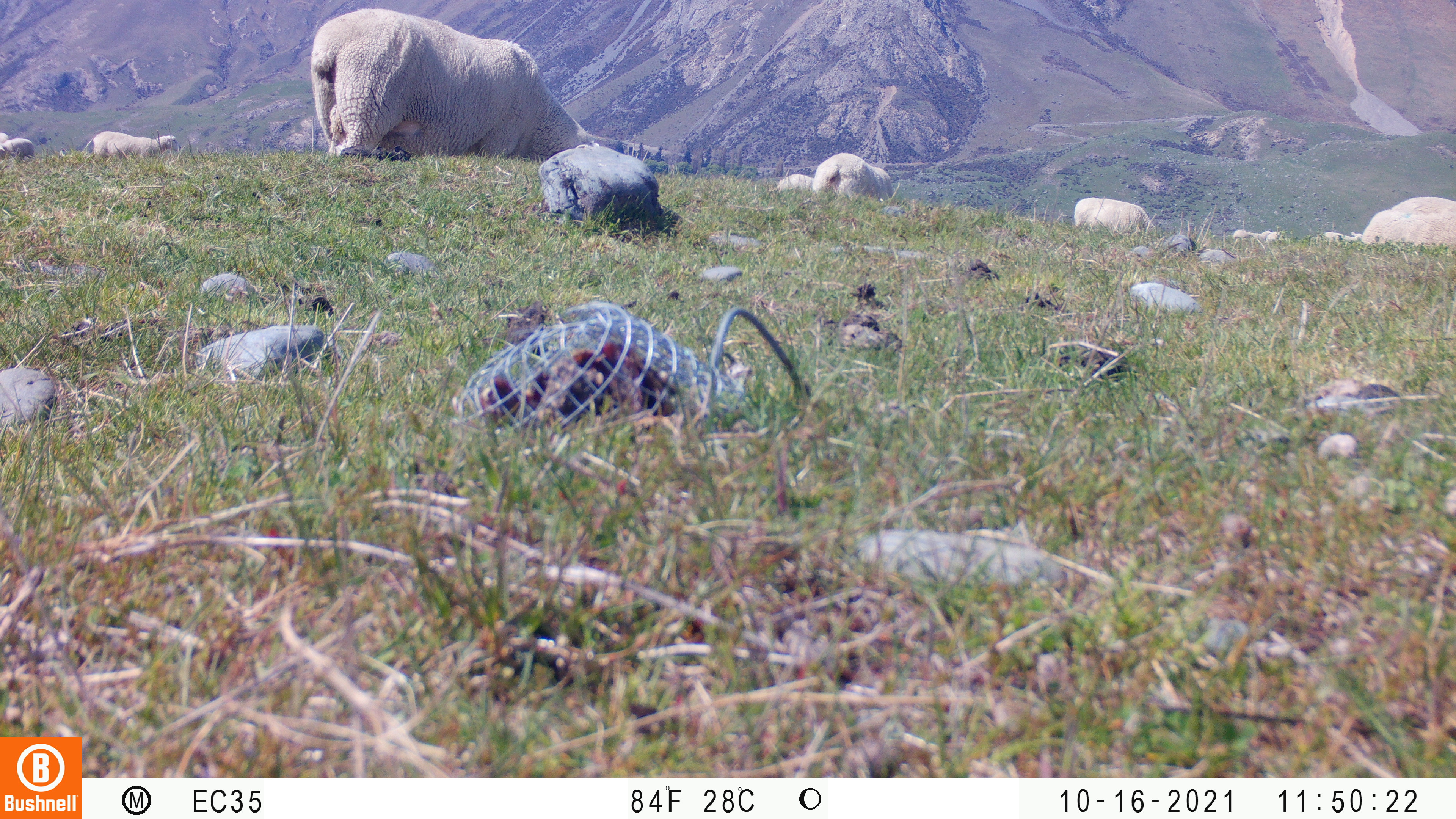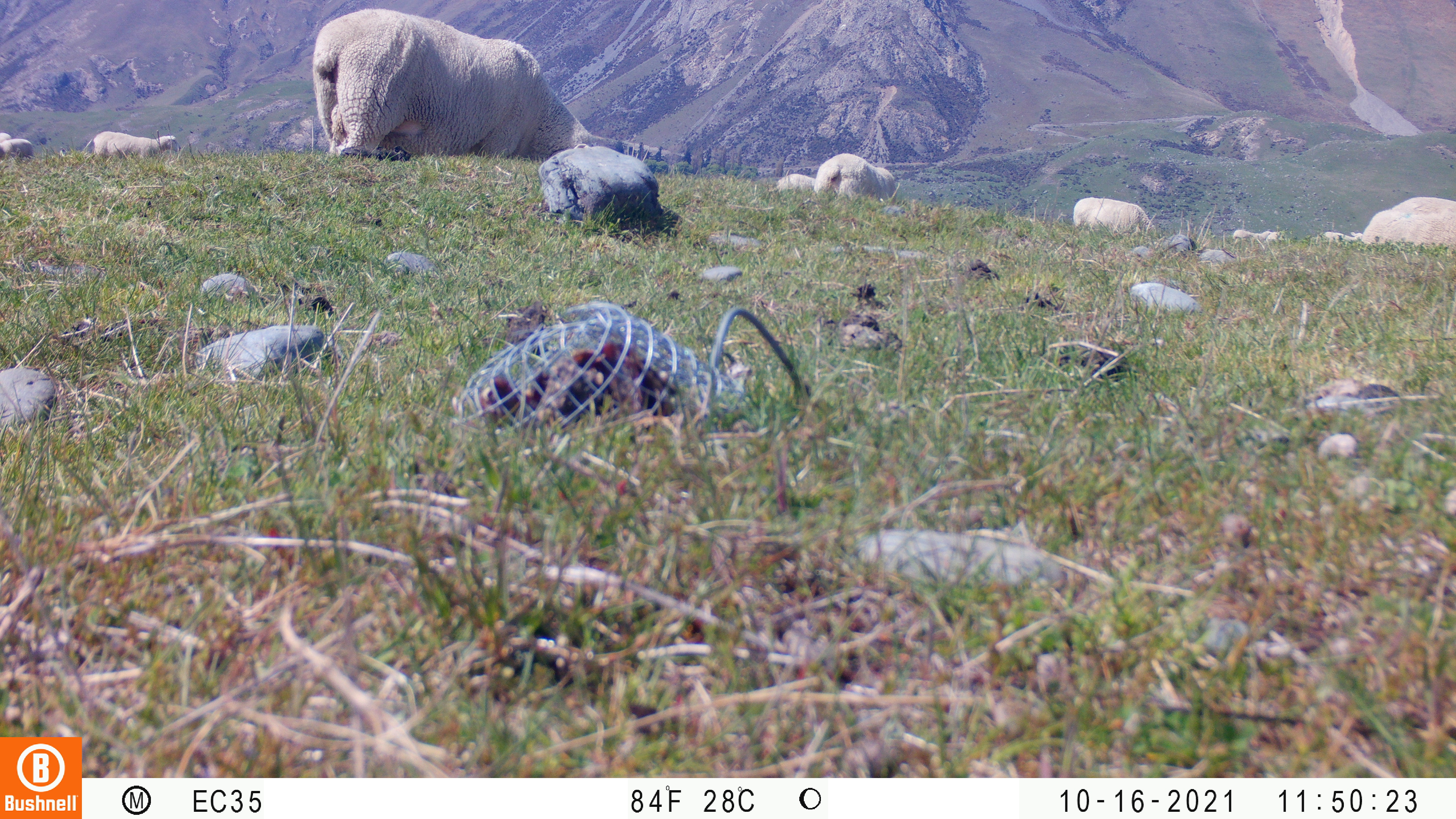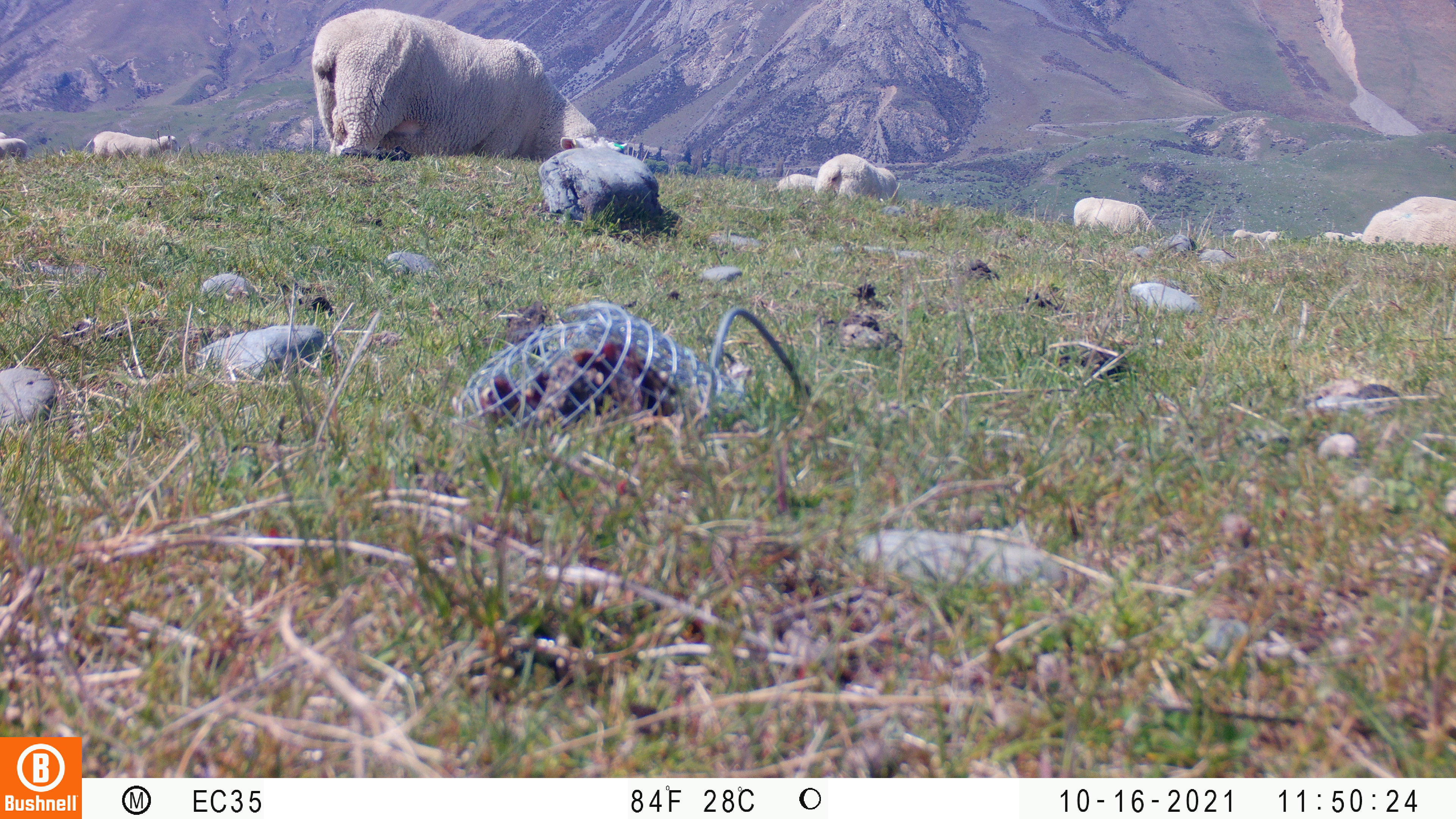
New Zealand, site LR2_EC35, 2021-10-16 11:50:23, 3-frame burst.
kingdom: Animalia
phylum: Chordata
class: Mammalia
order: Artiodactyla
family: Bovidae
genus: Bos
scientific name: Bos taurus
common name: domestic cow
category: cow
Cow (domestic cow) (Bos taurus).